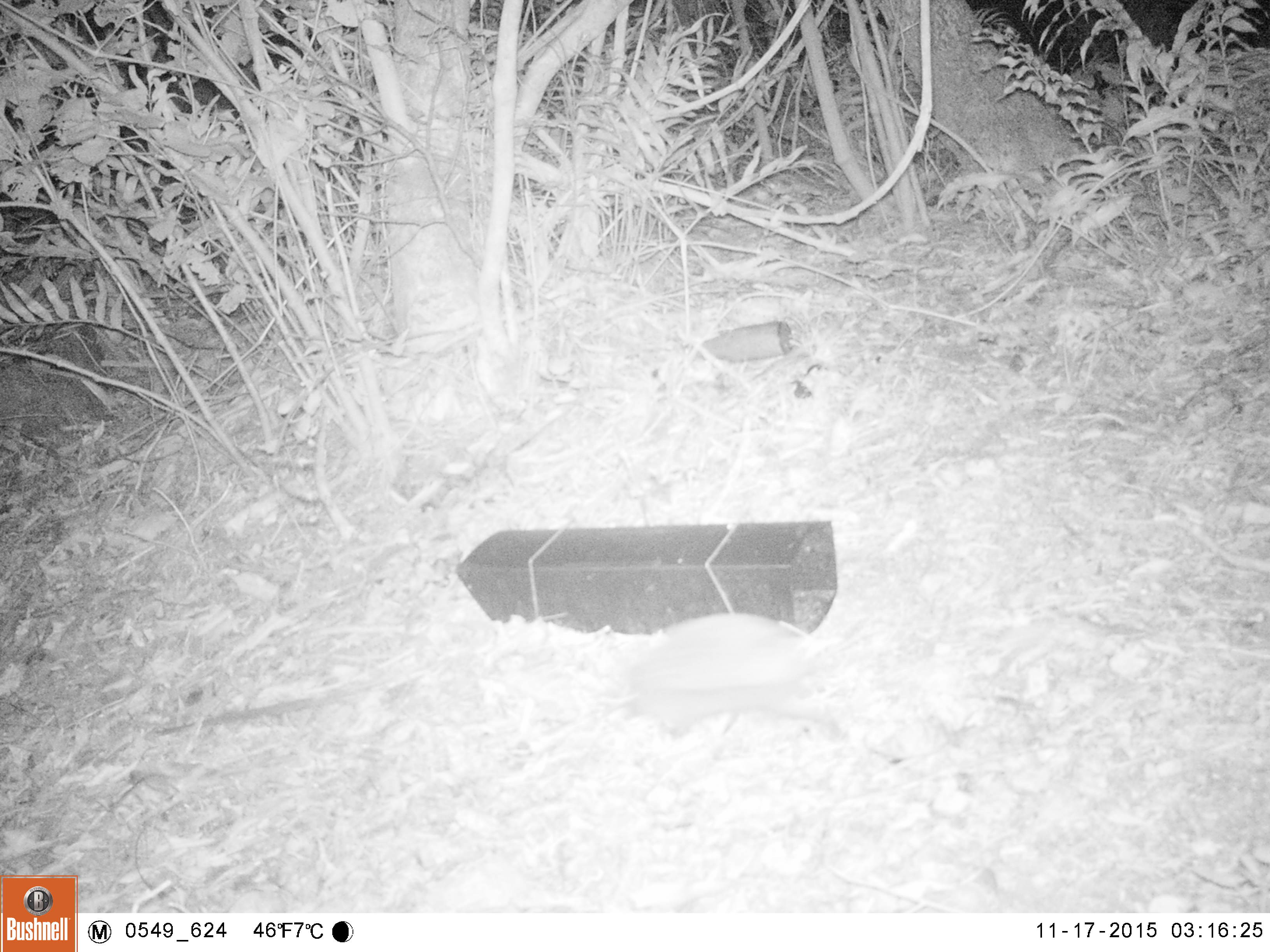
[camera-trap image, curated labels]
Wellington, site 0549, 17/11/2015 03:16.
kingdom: Animalia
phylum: Chordata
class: Mammalia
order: Eulipotyphla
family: Erinaceidae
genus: Erinaceus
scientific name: Erinaceus europaeus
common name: hedgehog